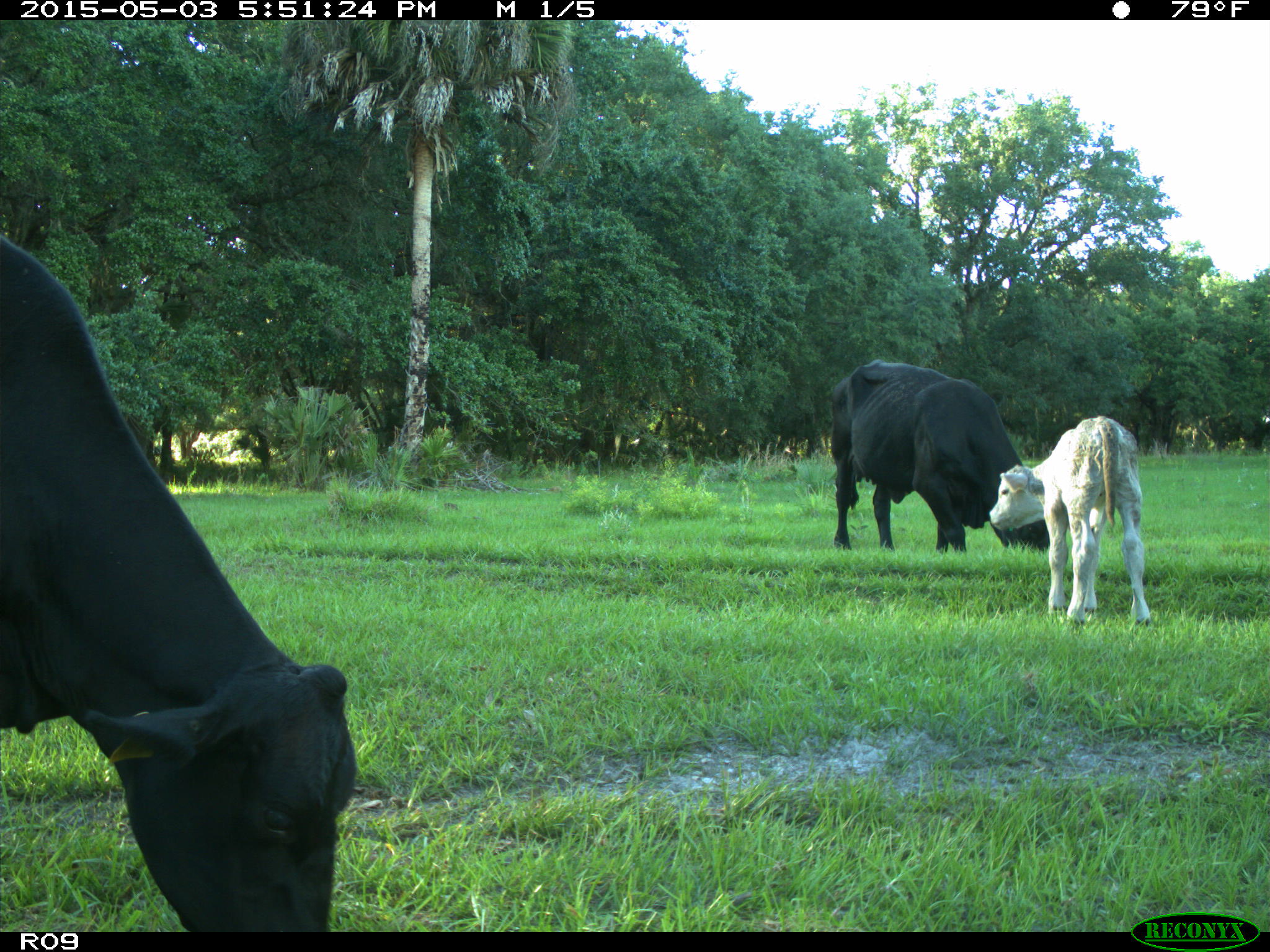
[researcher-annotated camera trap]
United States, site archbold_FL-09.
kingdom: Animalia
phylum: Chordata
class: Mammalia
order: Artiodactyla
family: Bovidae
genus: Bos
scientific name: Bos taurus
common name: domestic cow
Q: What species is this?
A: Bos taurus (domestic cow).